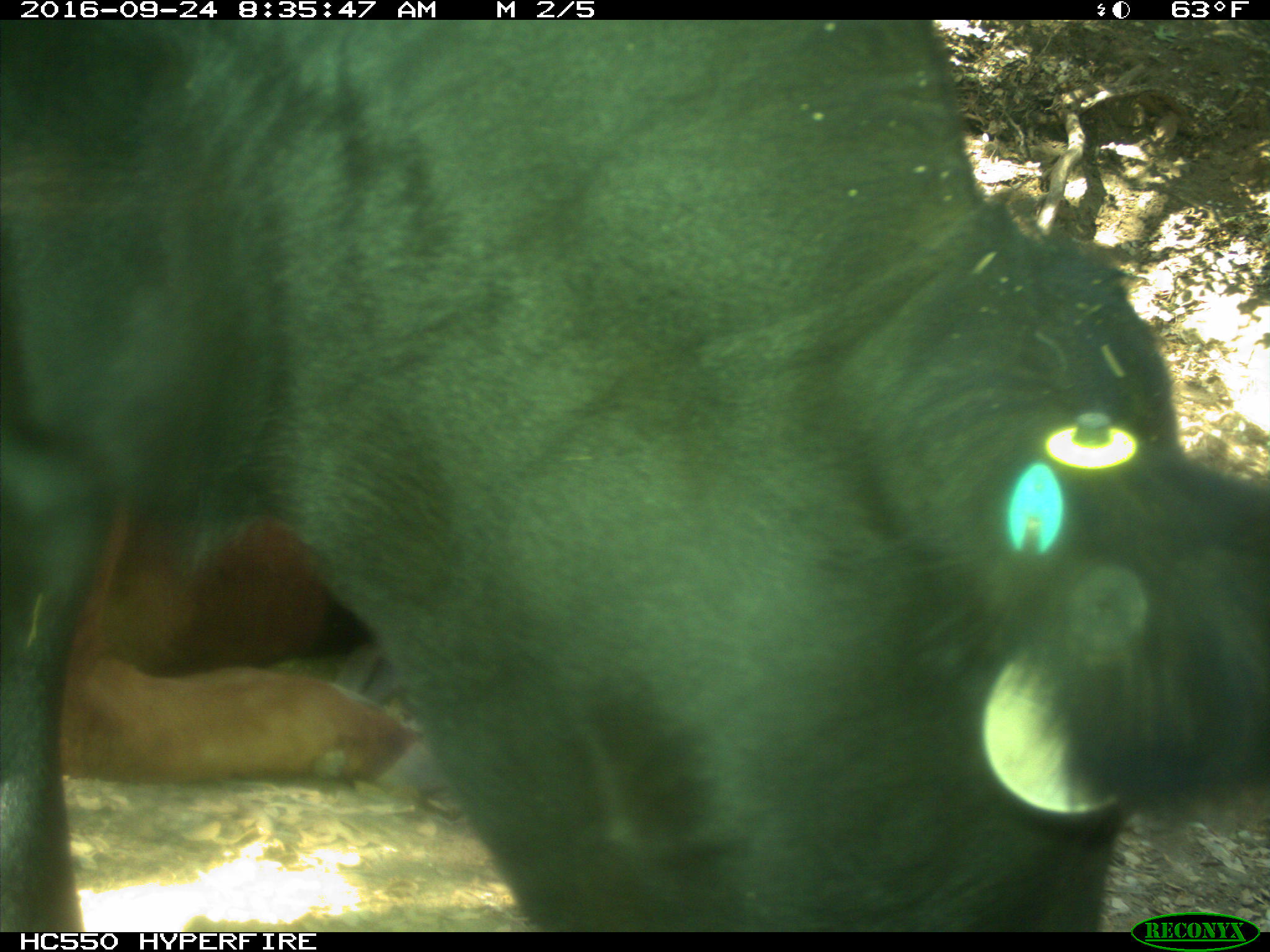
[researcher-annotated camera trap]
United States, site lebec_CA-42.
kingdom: Animalia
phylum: Chordata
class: Mammalia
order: Artiodactyla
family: Bovidae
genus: Bos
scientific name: Bos taurus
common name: domestic cow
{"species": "Bos taurus (domestic cow)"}